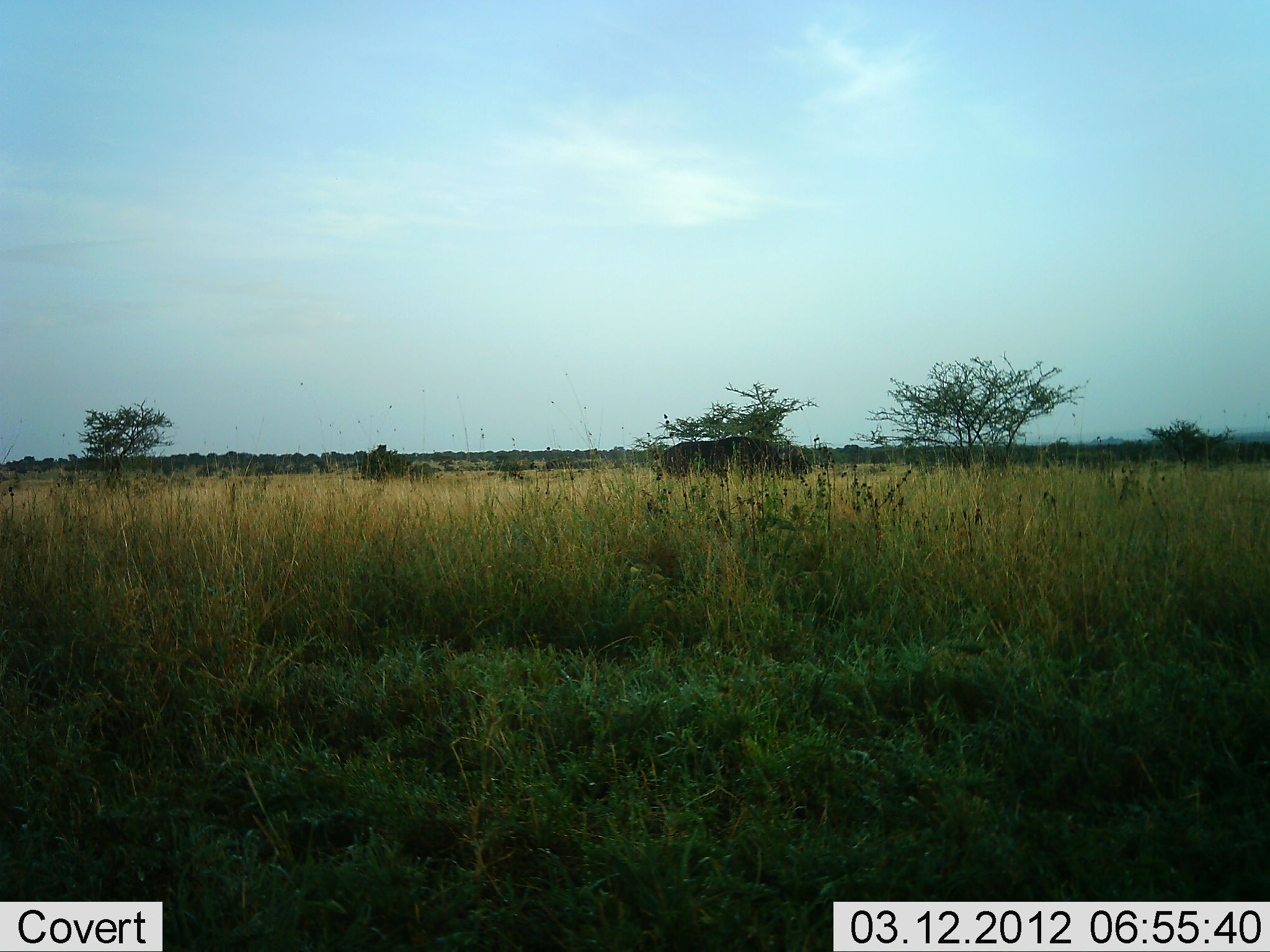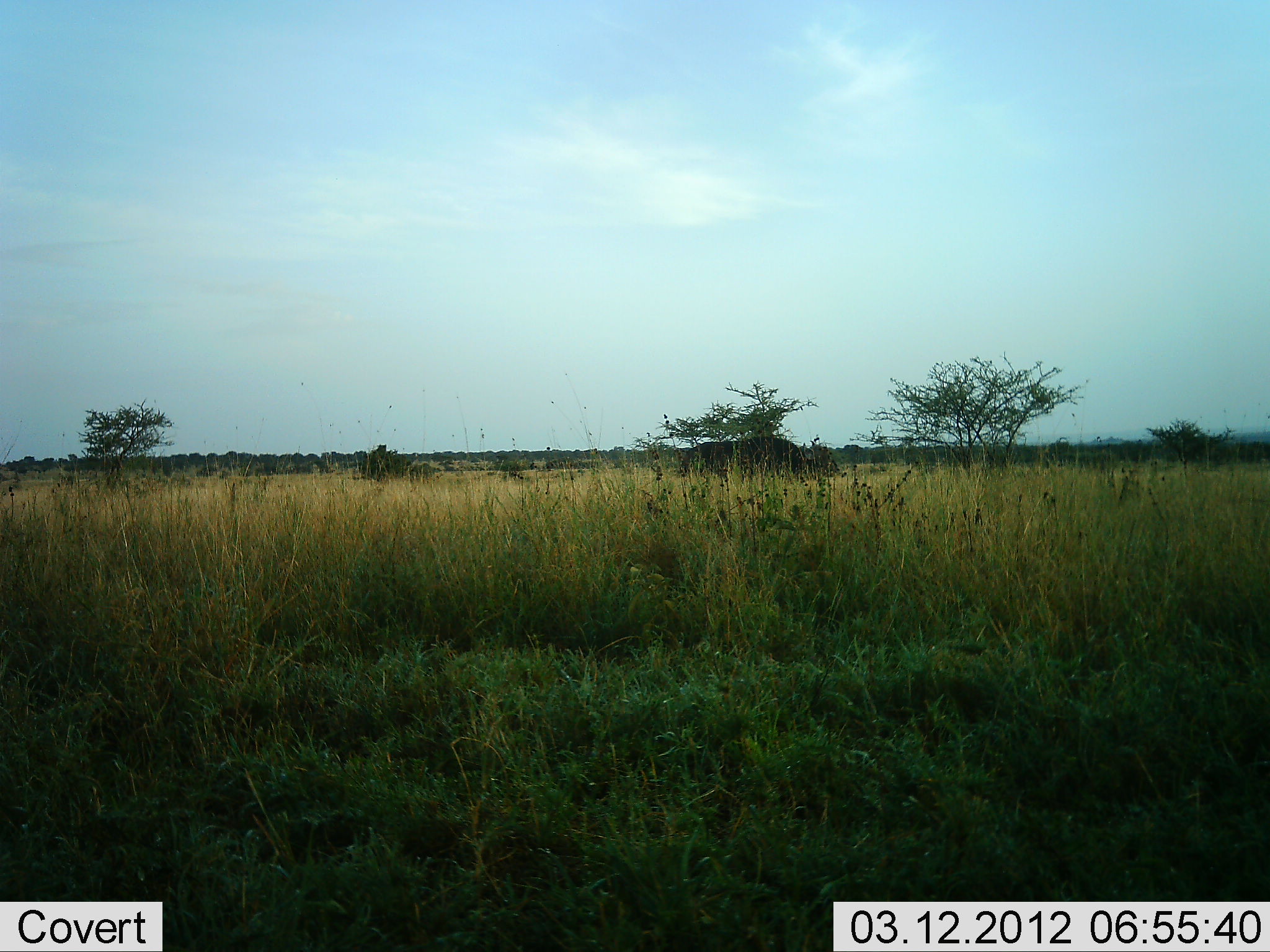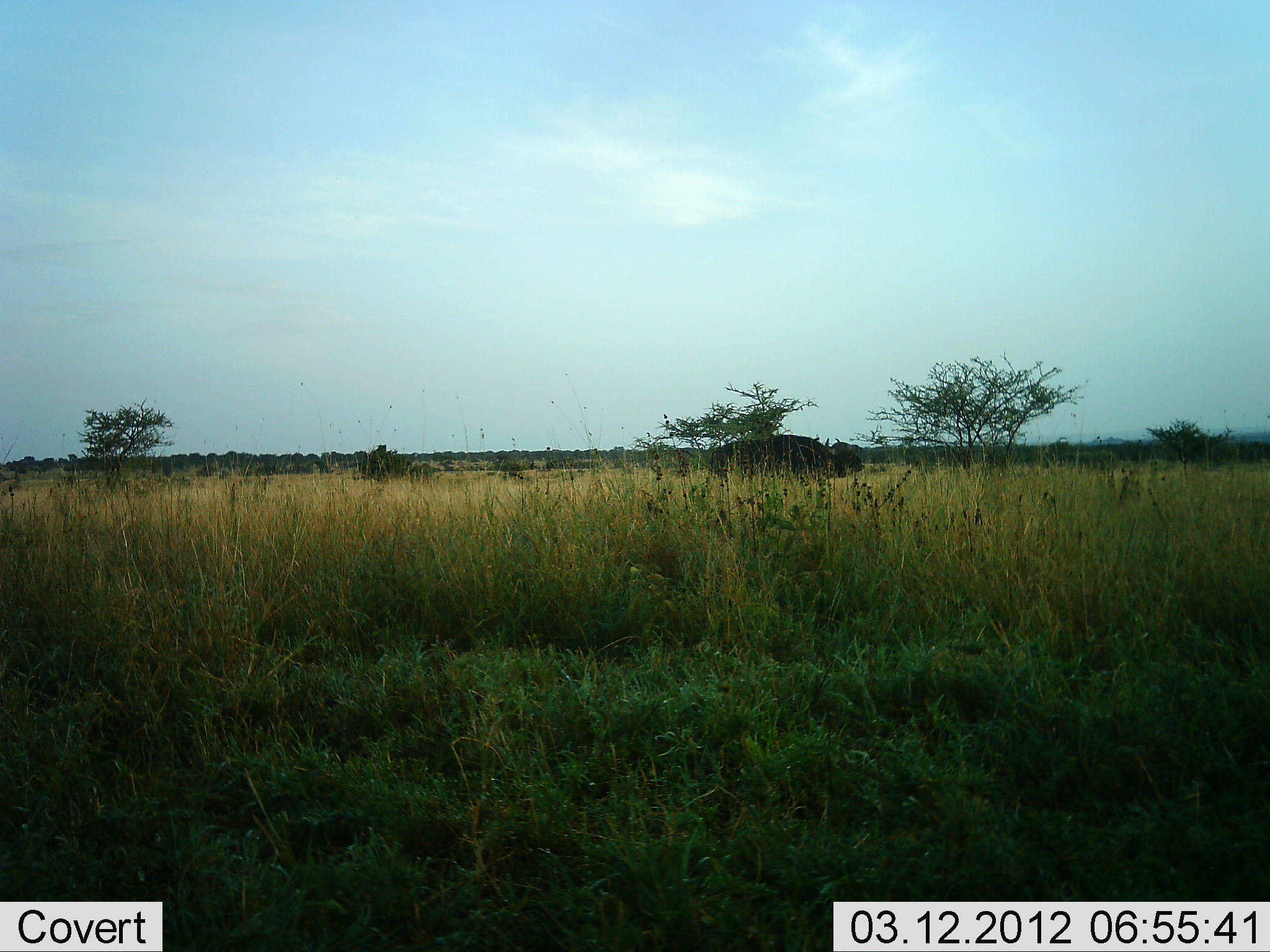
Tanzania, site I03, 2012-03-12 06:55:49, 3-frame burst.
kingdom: Animalia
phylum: Chordata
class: Mammalia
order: Artiodactyla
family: Bovidae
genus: Syncerus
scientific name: Syncerus caffer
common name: cape buffalo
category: buffalo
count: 1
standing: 0%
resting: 0%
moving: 100%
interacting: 0%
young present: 0%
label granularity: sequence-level